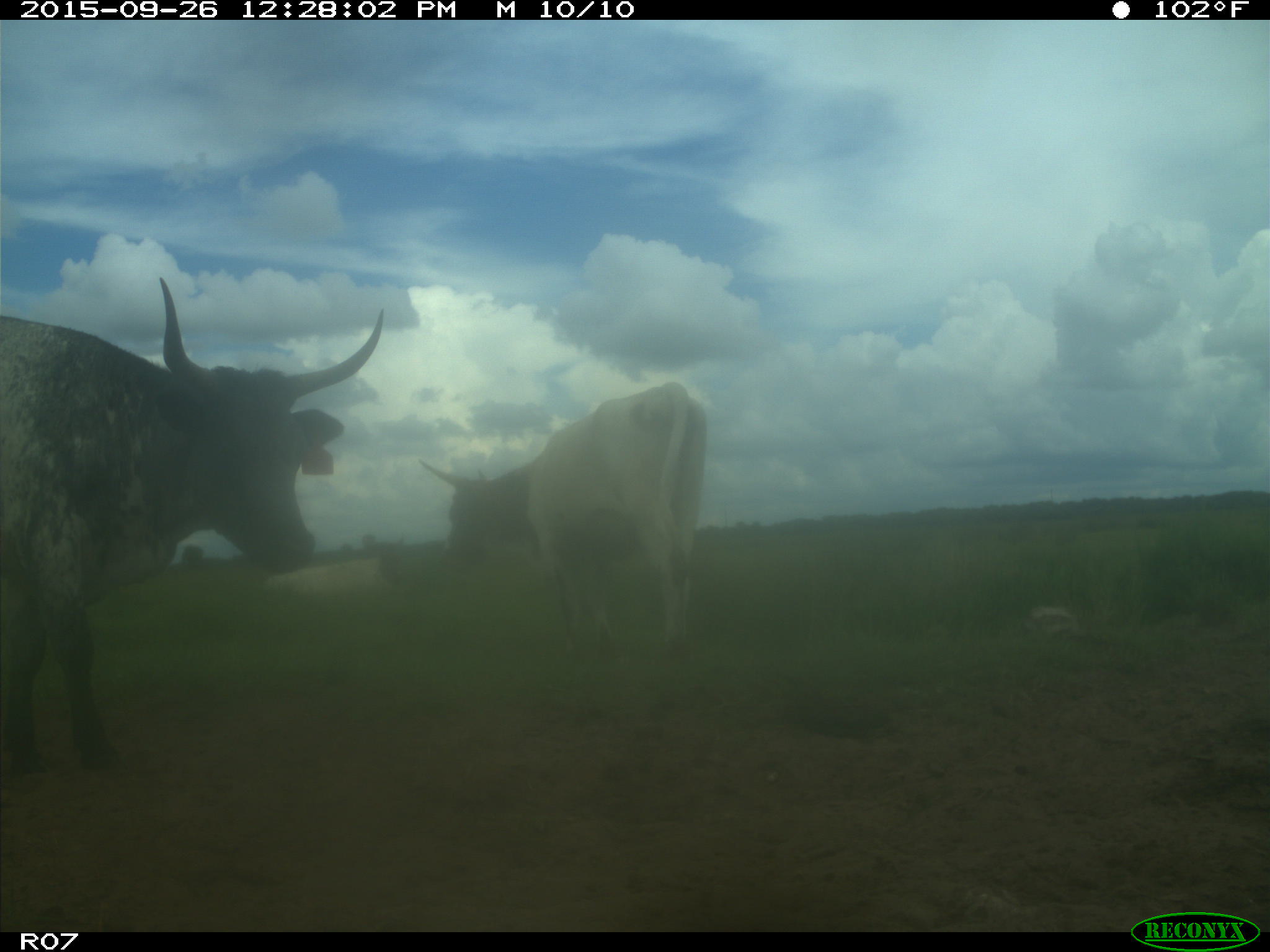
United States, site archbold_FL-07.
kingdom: Animalia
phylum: Chordata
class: Mammalia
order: Artiodactyla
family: Bovidae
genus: Bos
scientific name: Bos taurus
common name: domestic cow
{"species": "Bos taurus (domestic cow)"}